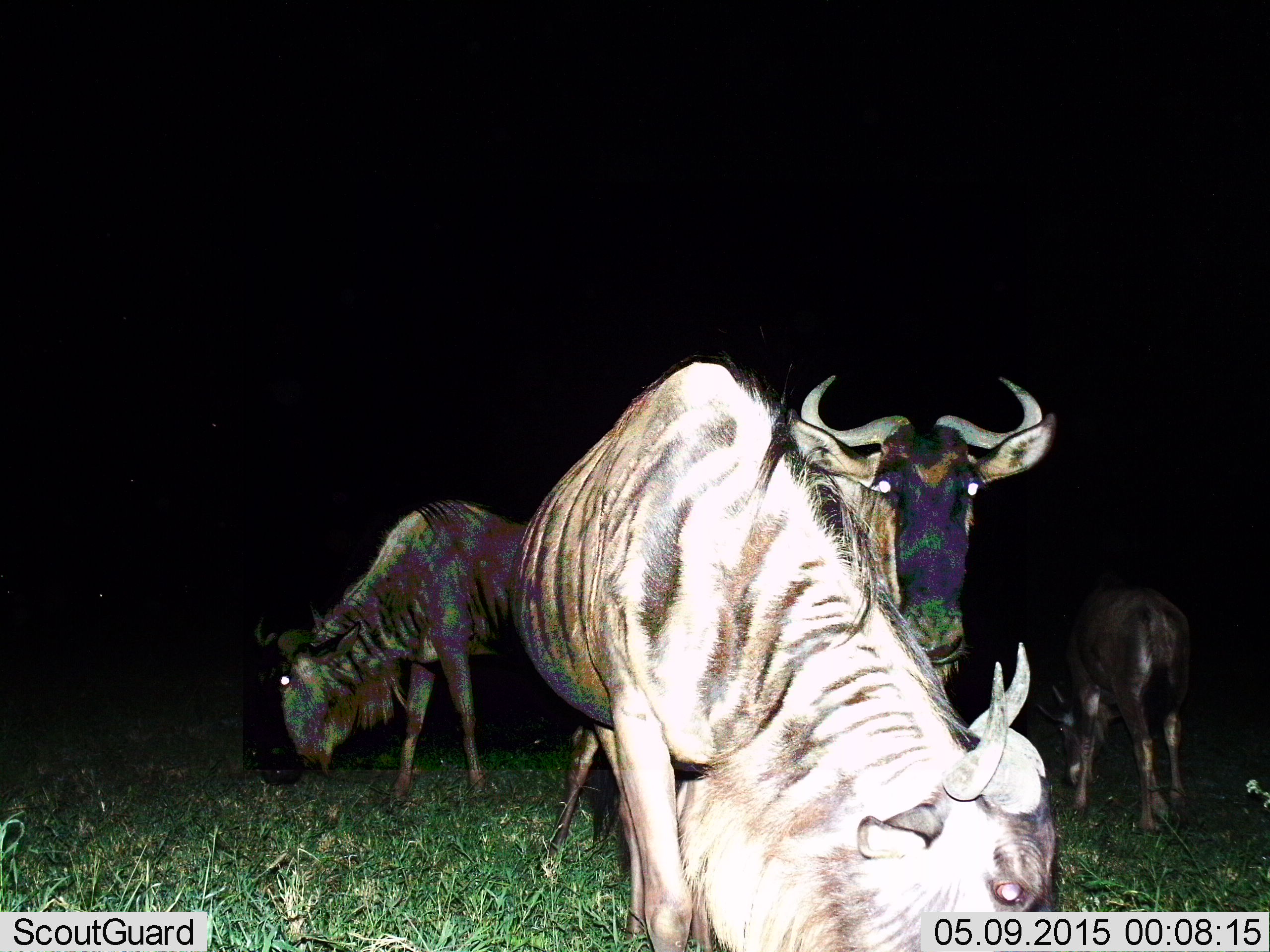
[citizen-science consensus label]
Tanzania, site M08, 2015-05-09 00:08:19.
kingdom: Animalia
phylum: Chordata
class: Mammalia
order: Artiodactyla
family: Bovidae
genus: Connochaetes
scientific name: Connochaetes taurinus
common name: blue wildebeest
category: wildebeest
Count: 4.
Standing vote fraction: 82%.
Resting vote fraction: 0%.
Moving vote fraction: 9%.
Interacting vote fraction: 0%.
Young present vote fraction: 45%.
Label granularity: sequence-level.